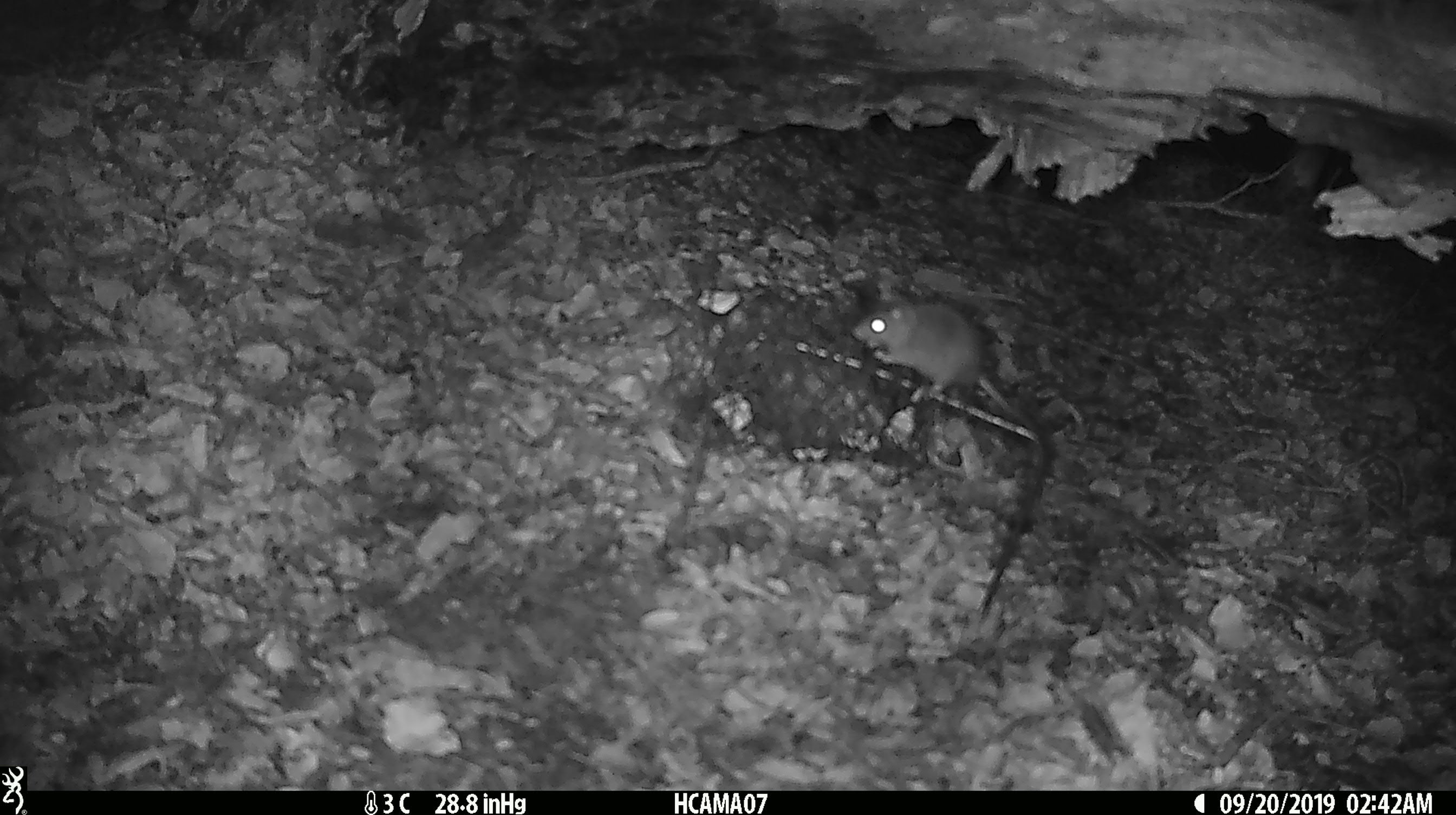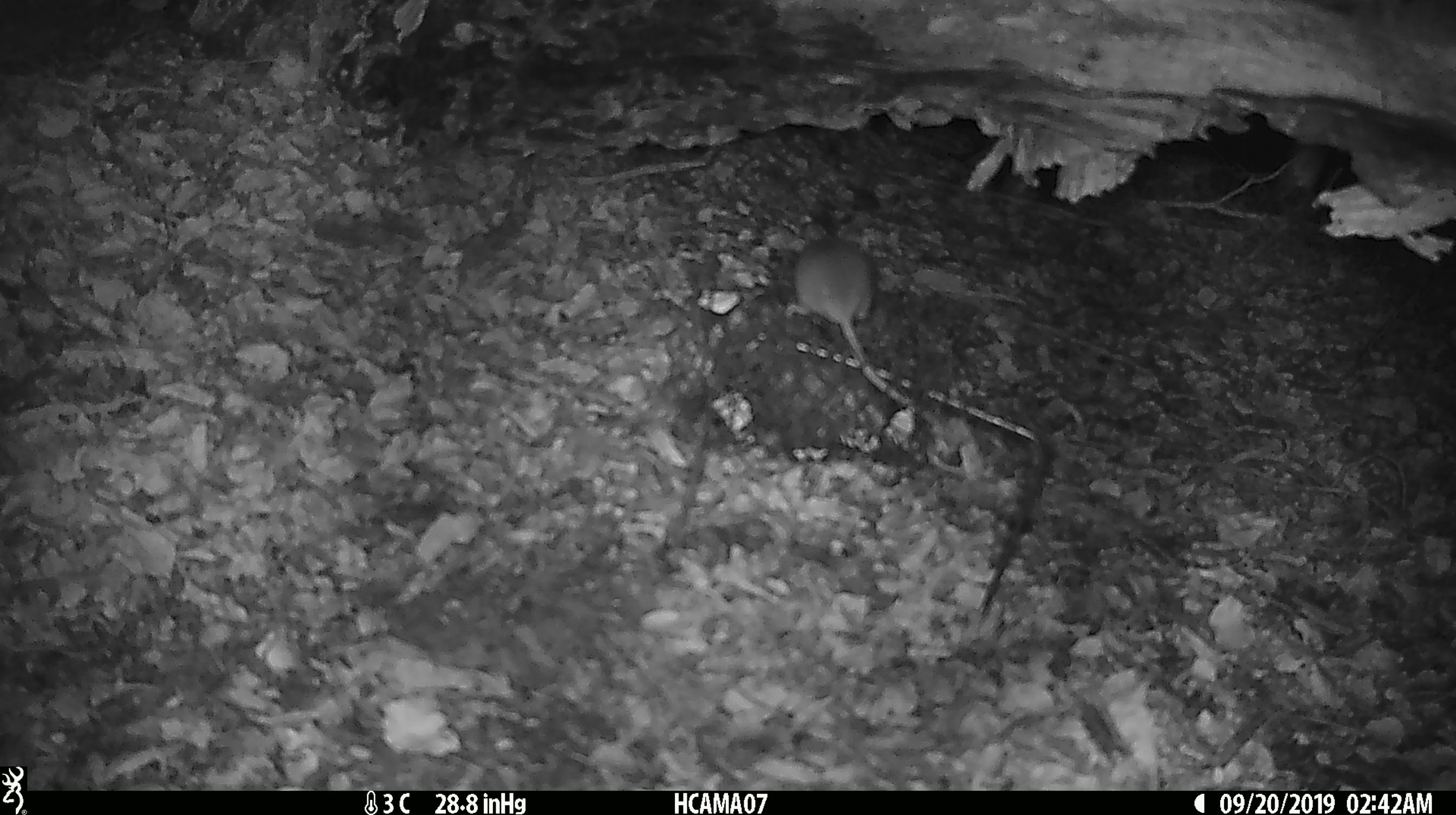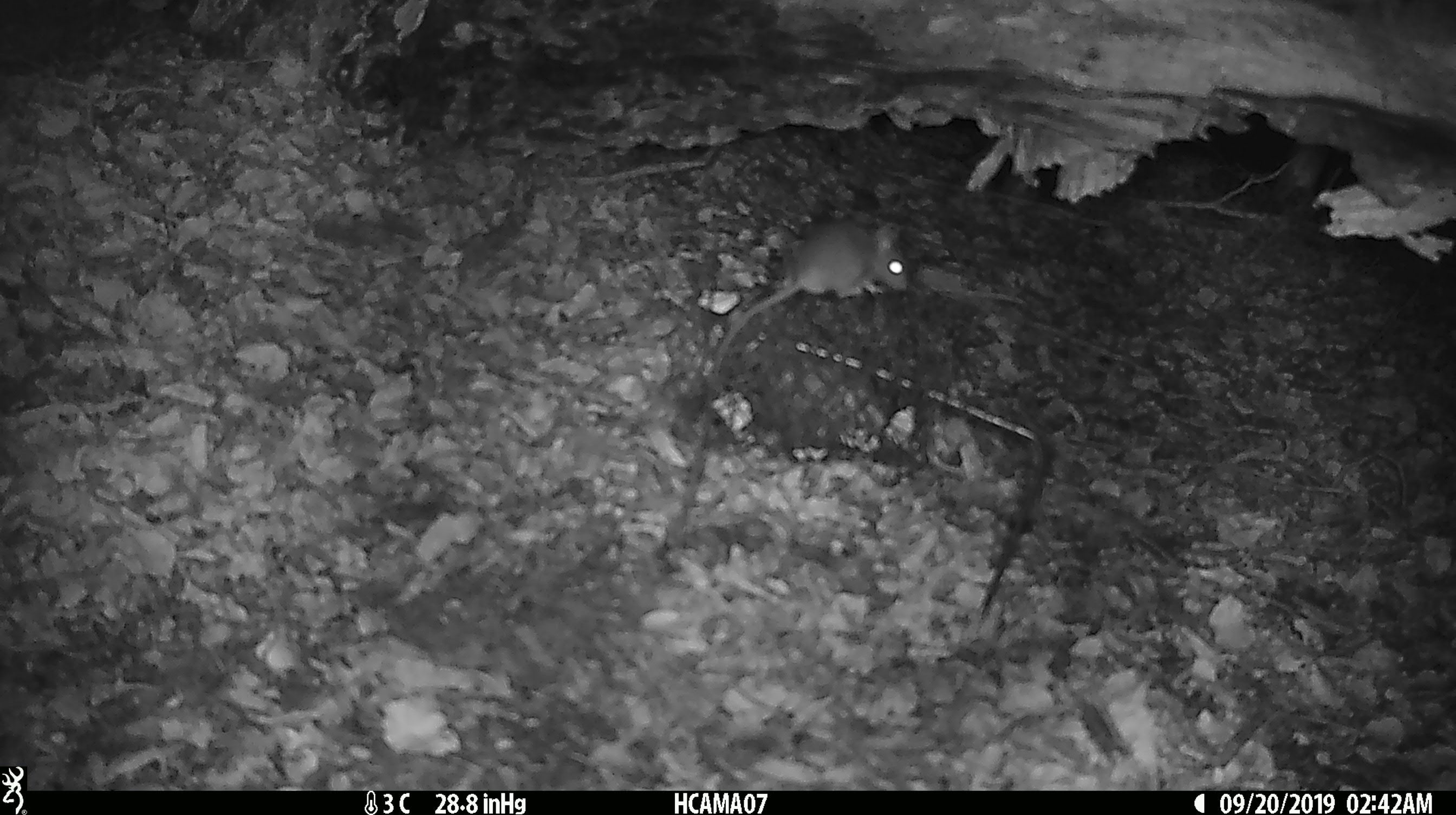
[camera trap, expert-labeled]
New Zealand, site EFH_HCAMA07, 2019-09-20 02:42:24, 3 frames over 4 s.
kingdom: Animalia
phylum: Chordata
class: Mammalia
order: Rodentia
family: Muridae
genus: Mus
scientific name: Mus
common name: mouse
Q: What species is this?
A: Mouse (Mus).